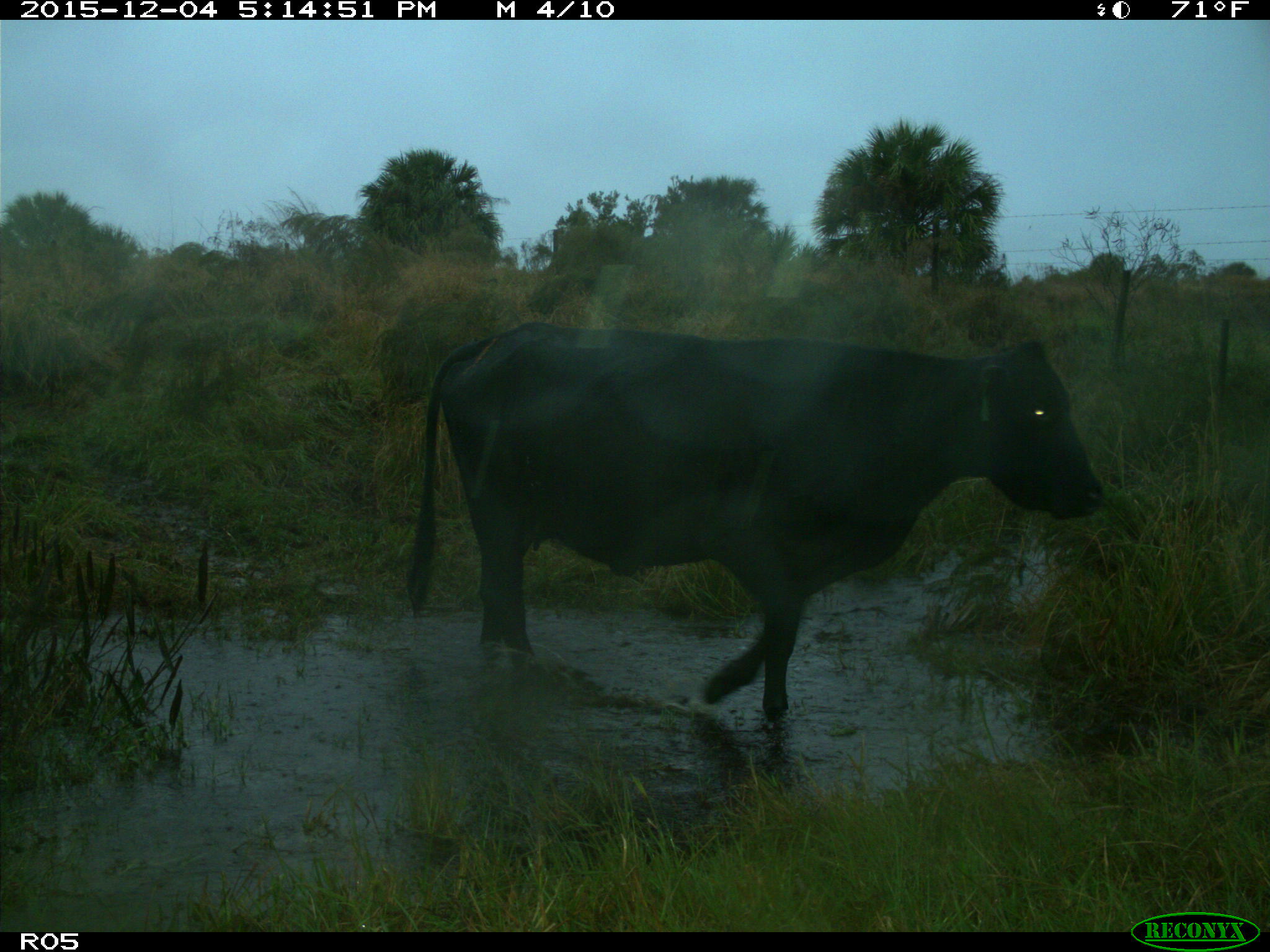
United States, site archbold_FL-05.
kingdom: Animalia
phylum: Chordata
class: Mammalia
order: Artiodactyla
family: Bovidae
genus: Bos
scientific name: Bos taurus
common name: domestic cow